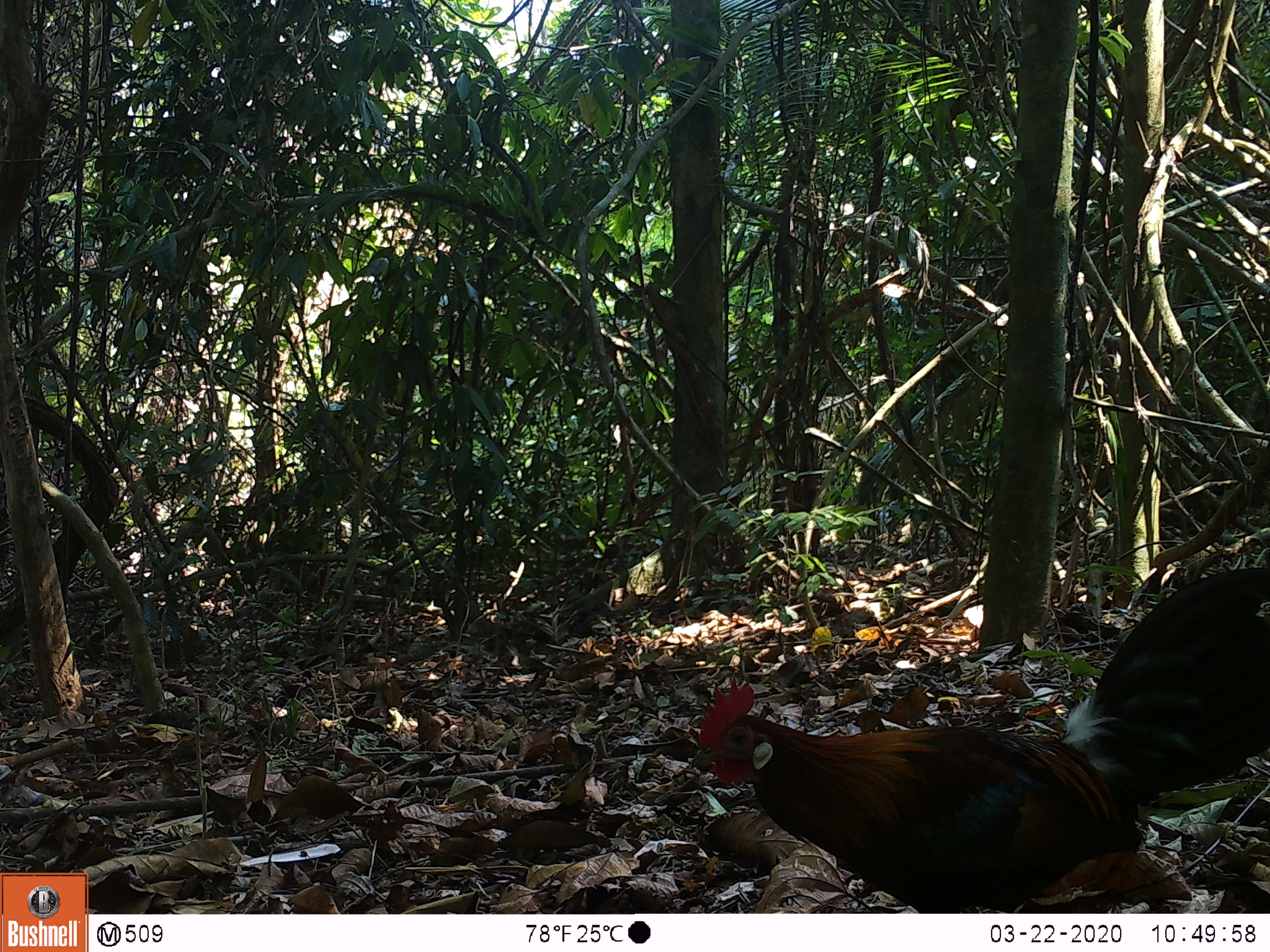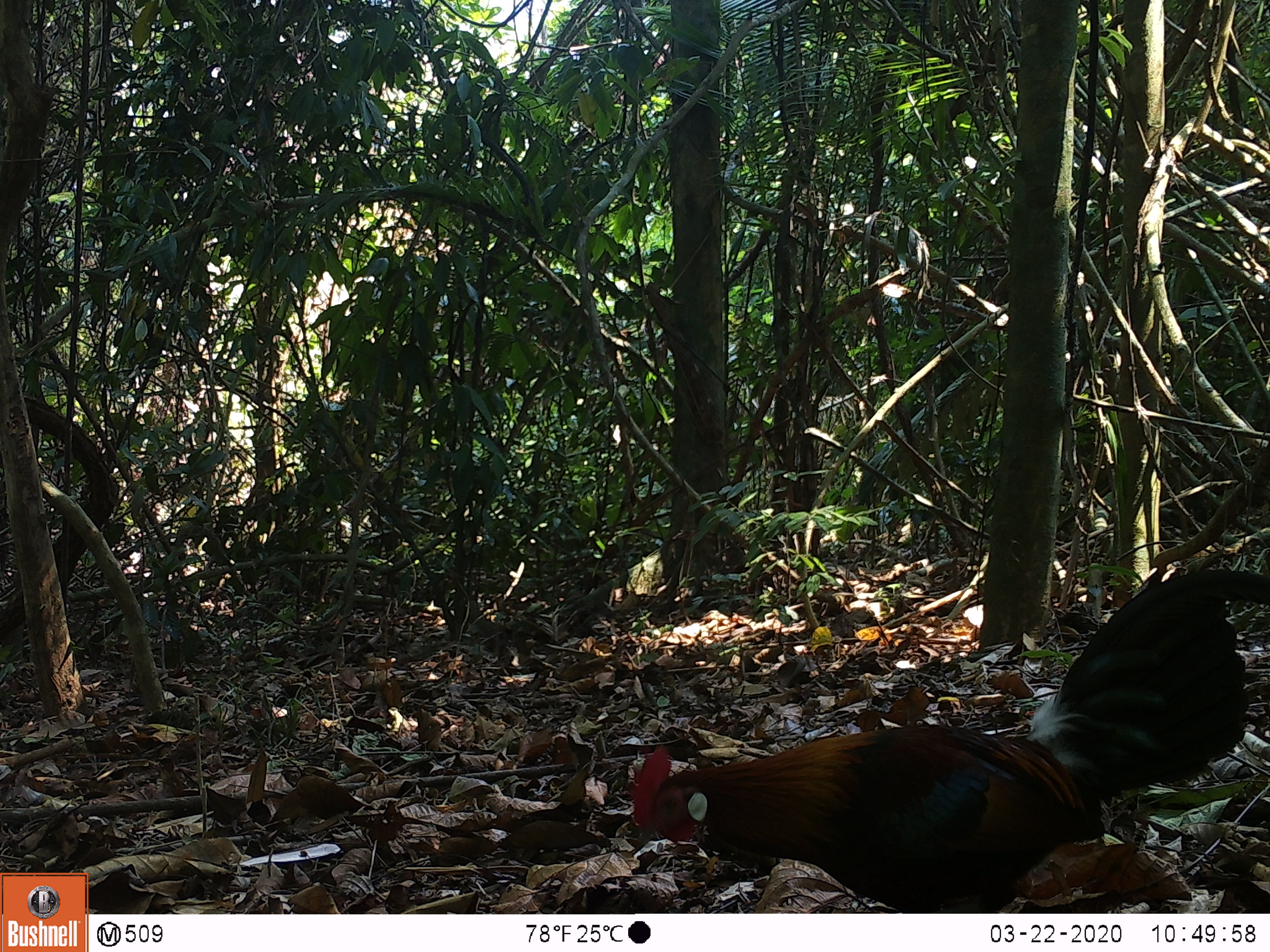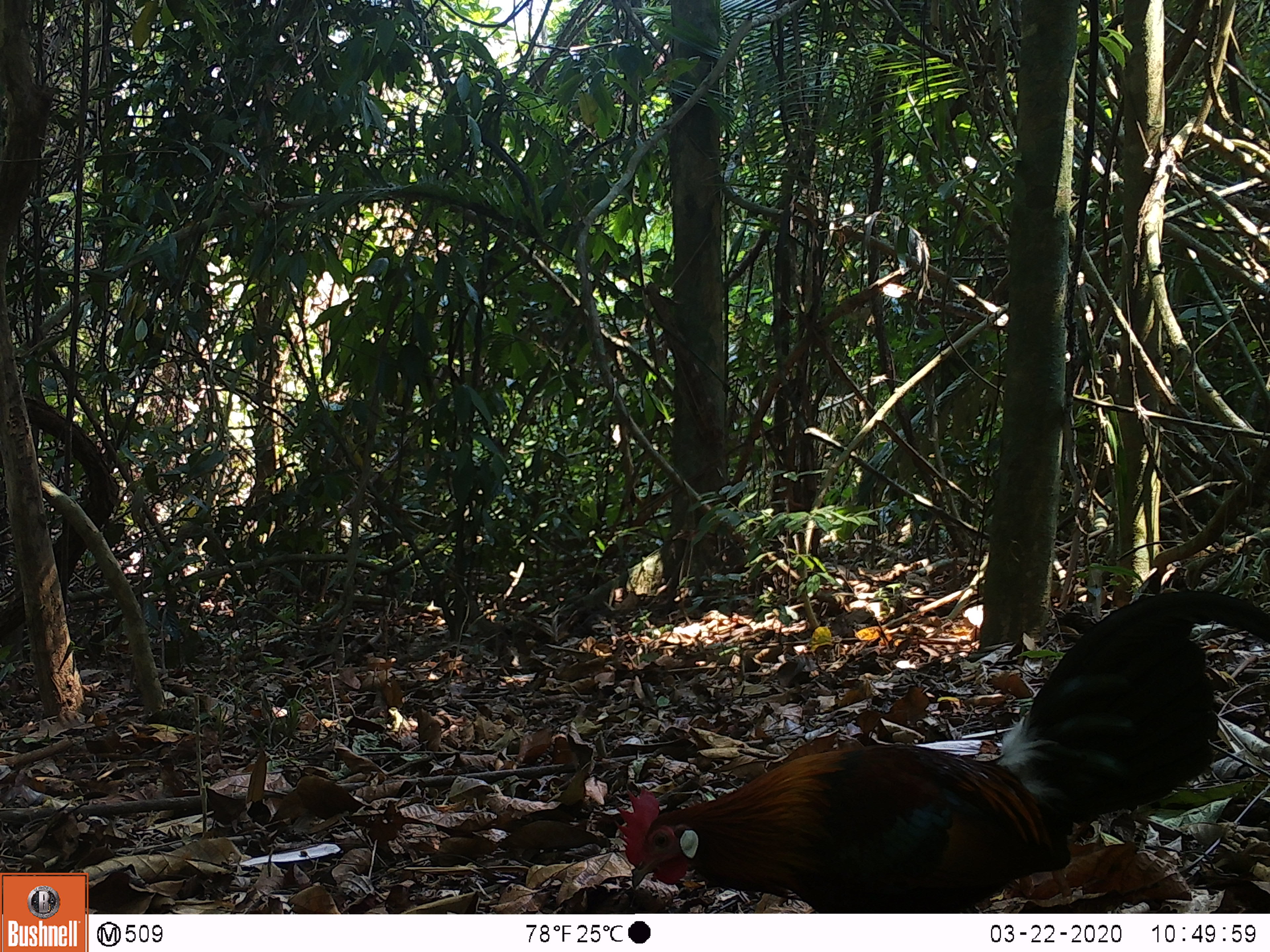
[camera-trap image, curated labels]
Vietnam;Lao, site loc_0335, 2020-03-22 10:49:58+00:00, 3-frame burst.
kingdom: Animalia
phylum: Chordata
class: Aves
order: Galliformes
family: Phasianidae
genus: Gallus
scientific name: Gallus gallus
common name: red junglefowl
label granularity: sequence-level